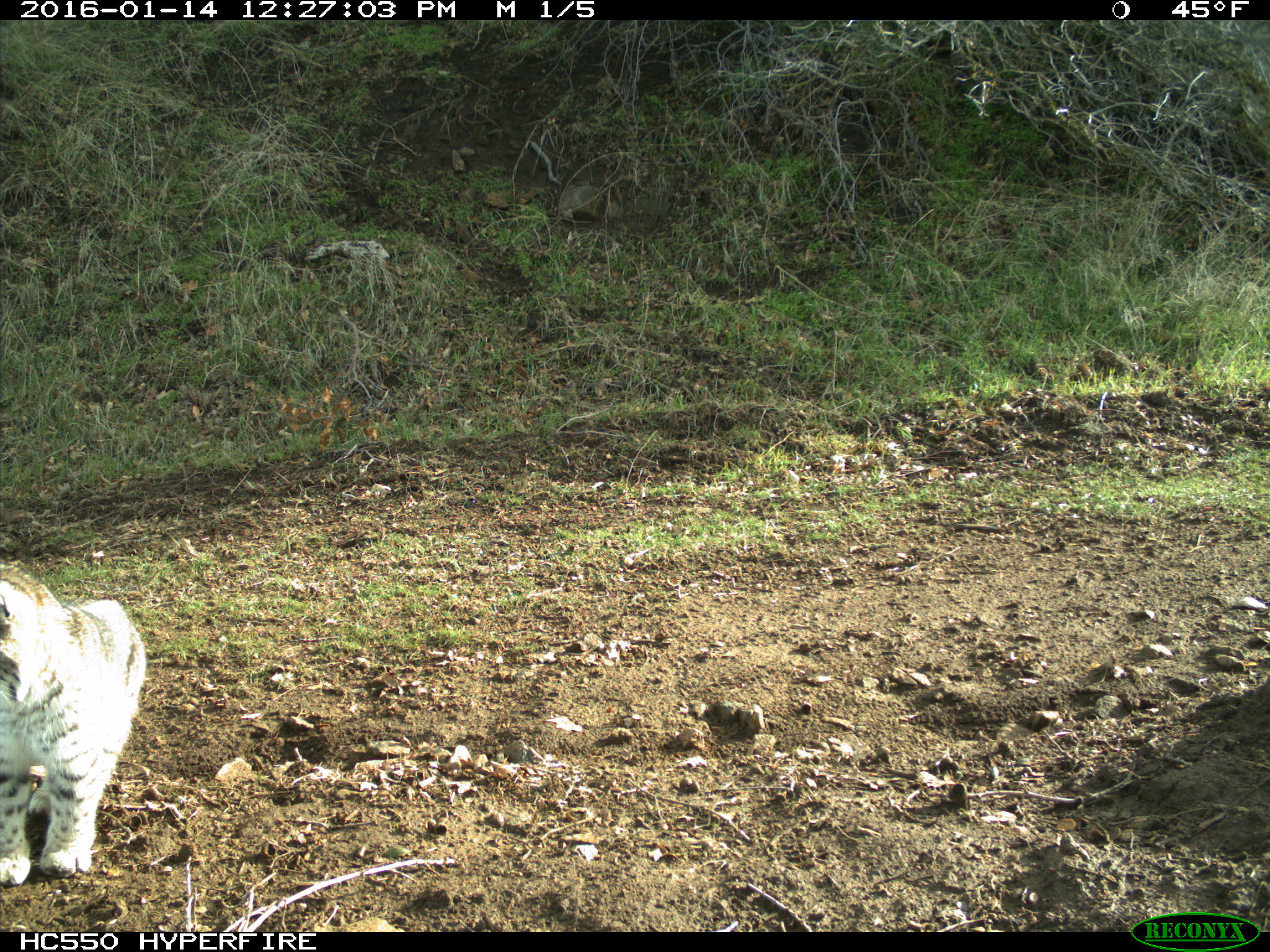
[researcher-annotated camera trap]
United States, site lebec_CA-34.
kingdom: Animalia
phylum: Chordata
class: Mammalia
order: Carnivora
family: Felidae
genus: Lynx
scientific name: Lynx rufus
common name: bobcat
Lynx rufus (bobcat).